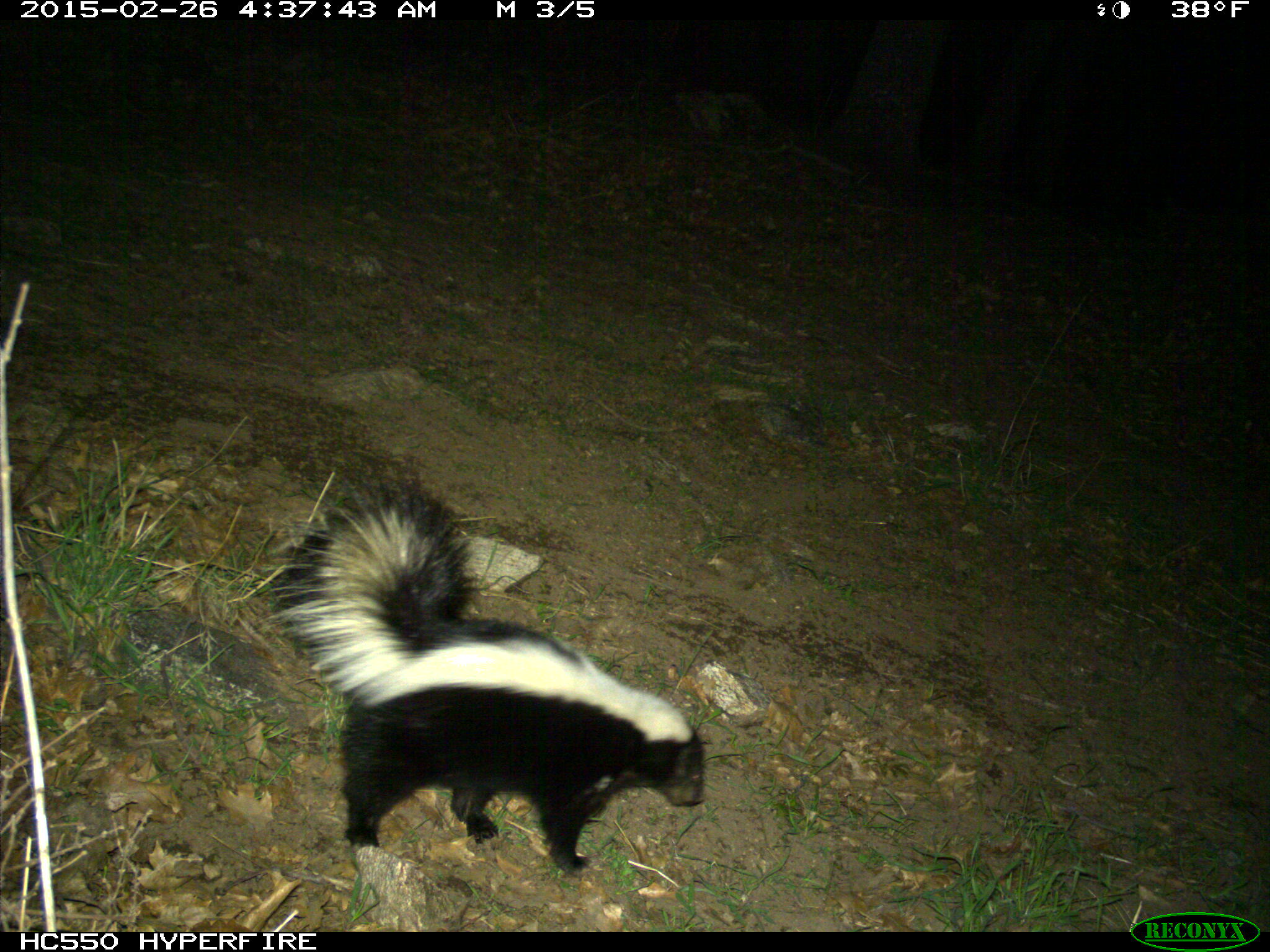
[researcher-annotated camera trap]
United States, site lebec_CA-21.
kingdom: Animalia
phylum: Chordata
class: Mammalia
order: Carnivora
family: Mephitidae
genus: Mephitis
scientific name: Mephitis mephitis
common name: striped skunk